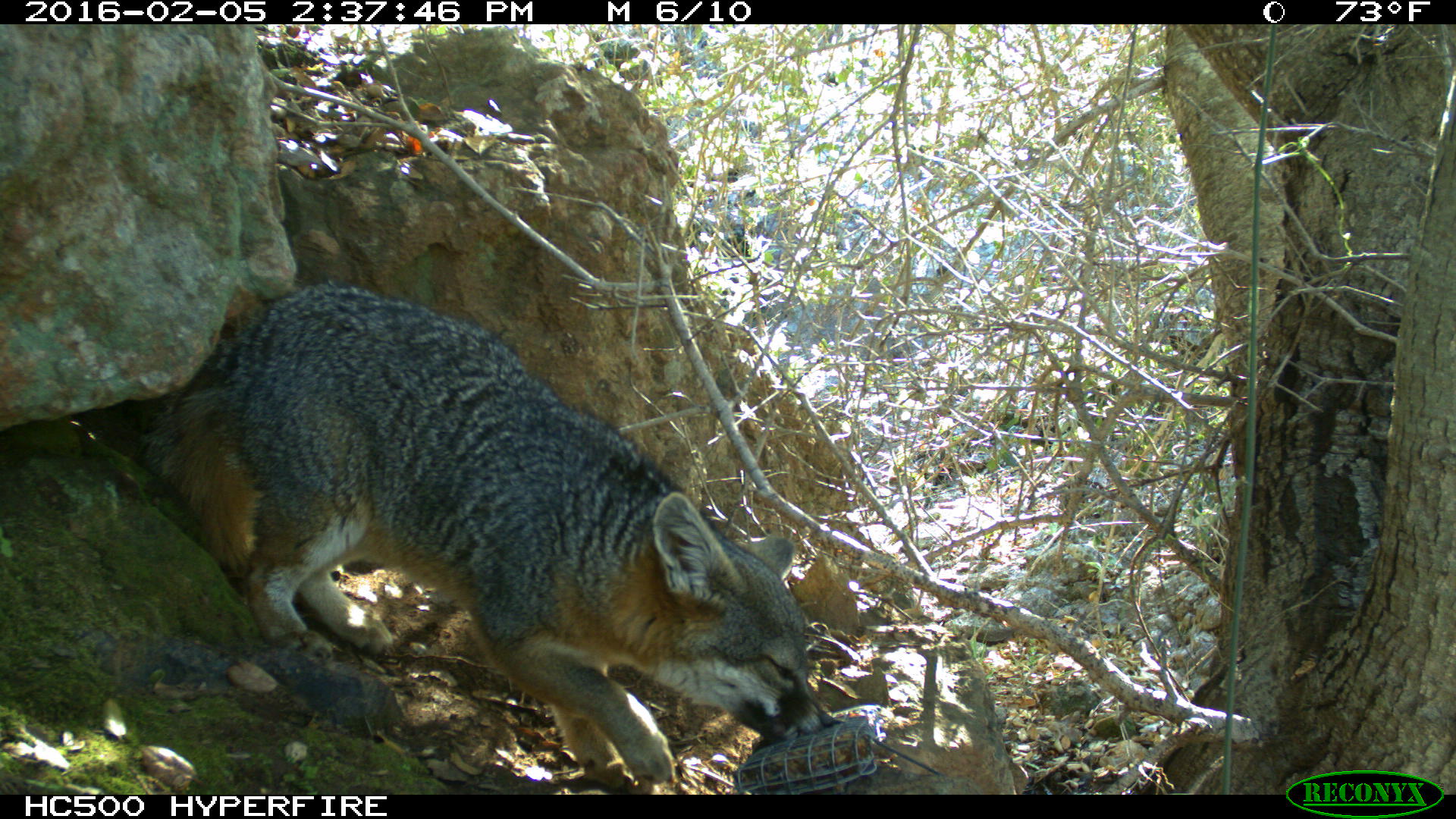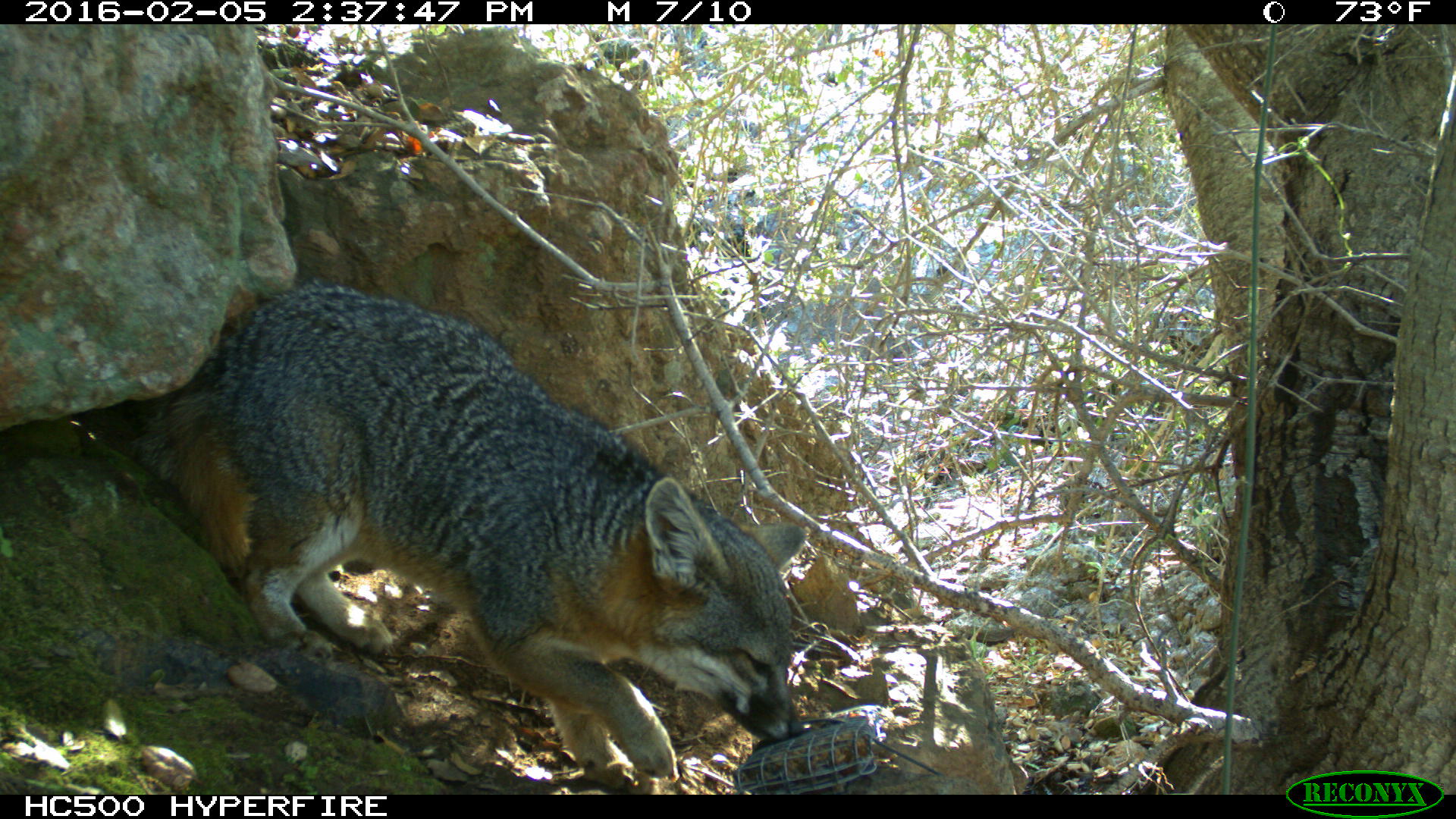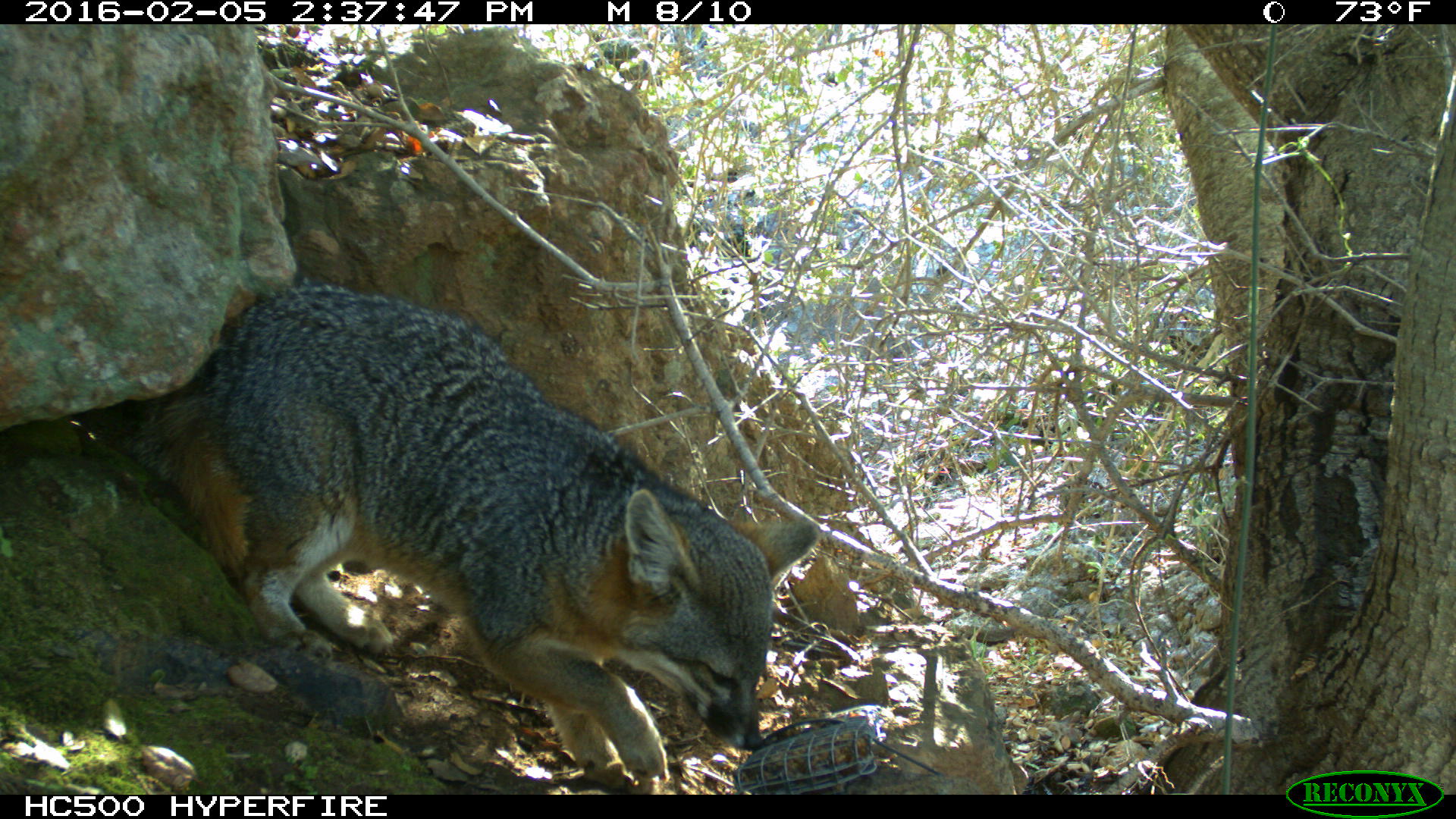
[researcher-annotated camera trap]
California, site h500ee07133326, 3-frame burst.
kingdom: Animalia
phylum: Chordata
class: Mammalia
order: Carnivora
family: Canidae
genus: Urocyon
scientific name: Urocyon littoralis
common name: island fox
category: fox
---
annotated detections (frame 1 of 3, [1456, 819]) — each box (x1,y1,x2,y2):
fox: (129,281,832,793)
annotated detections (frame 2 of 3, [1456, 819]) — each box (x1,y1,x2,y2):
fox: (127,275,808,792)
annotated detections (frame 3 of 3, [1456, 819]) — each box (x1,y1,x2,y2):
fox: (128,274,820,793)